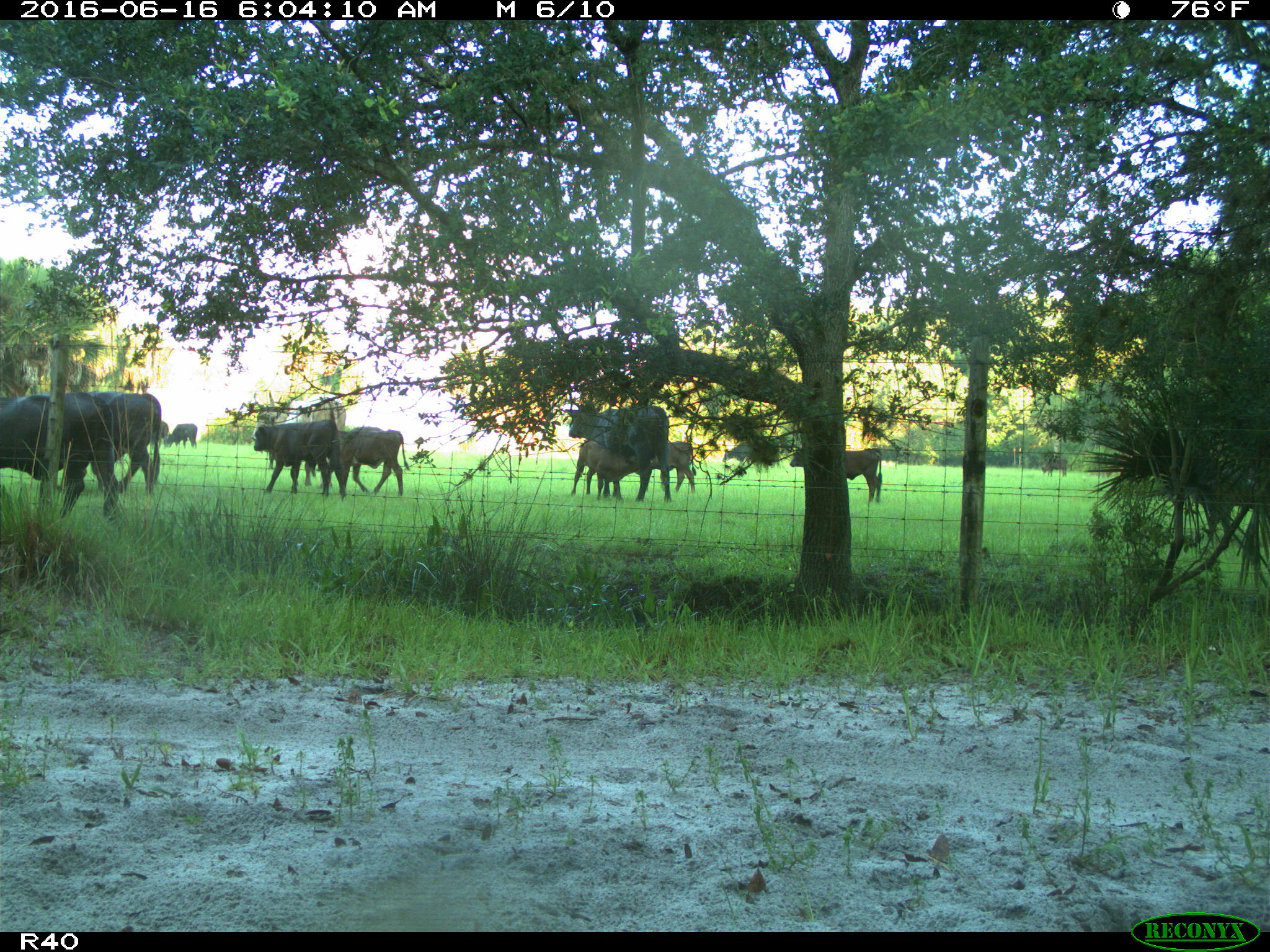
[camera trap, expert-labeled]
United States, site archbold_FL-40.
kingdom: Animalia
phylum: Chordata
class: Mammalia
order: Artiodactyla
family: Bovidae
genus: Bos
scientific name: Bos taurus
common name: domestic cow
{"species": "Bos taurus (domestic cow)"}